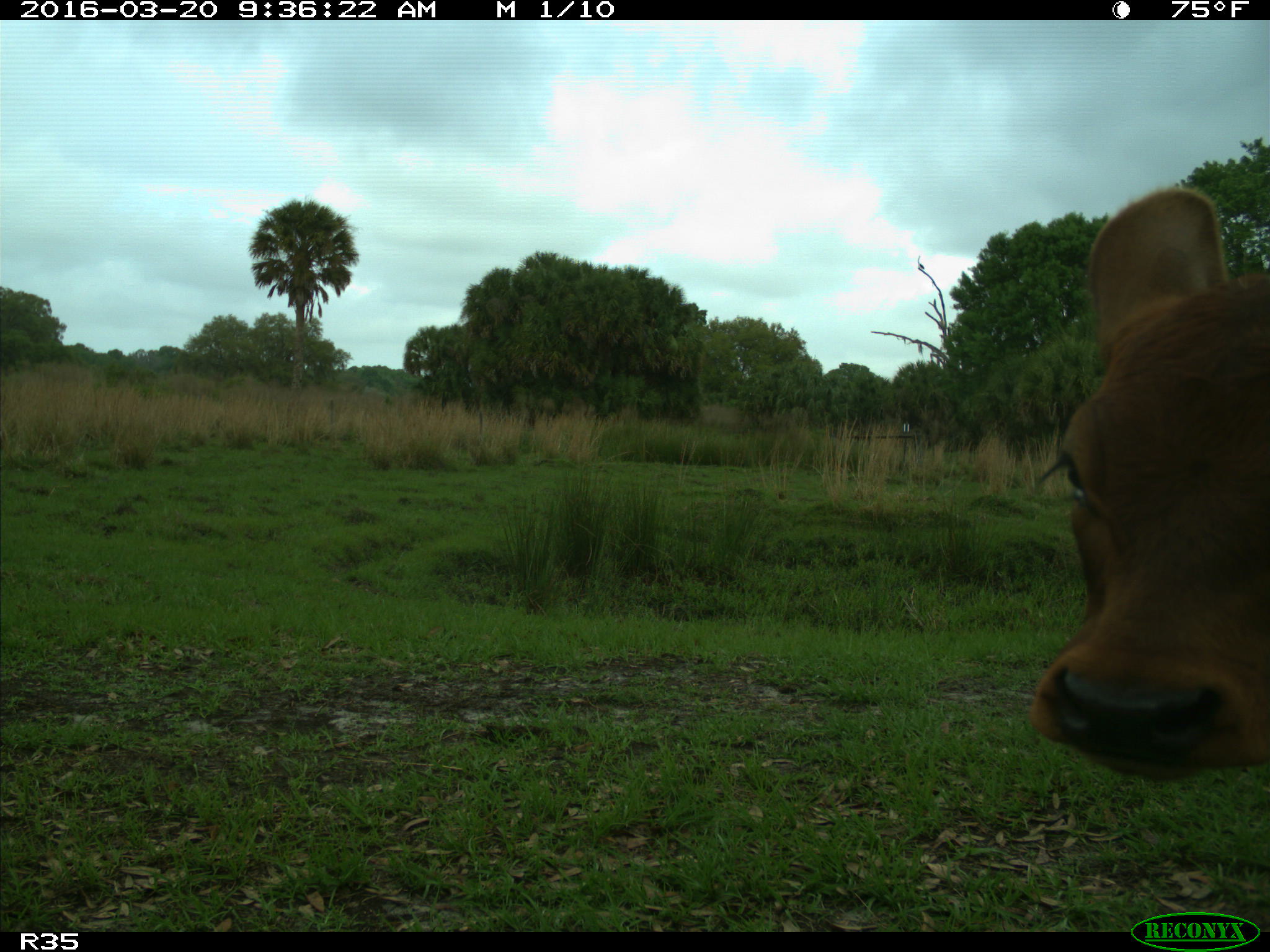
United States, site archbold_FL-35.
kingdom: Animalia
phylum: Chordata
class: Mammalia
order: Artiodactyla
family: Bovidae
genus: Bos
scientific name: Bos taurus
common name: domestic cow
Bos taurus (domestic cow).